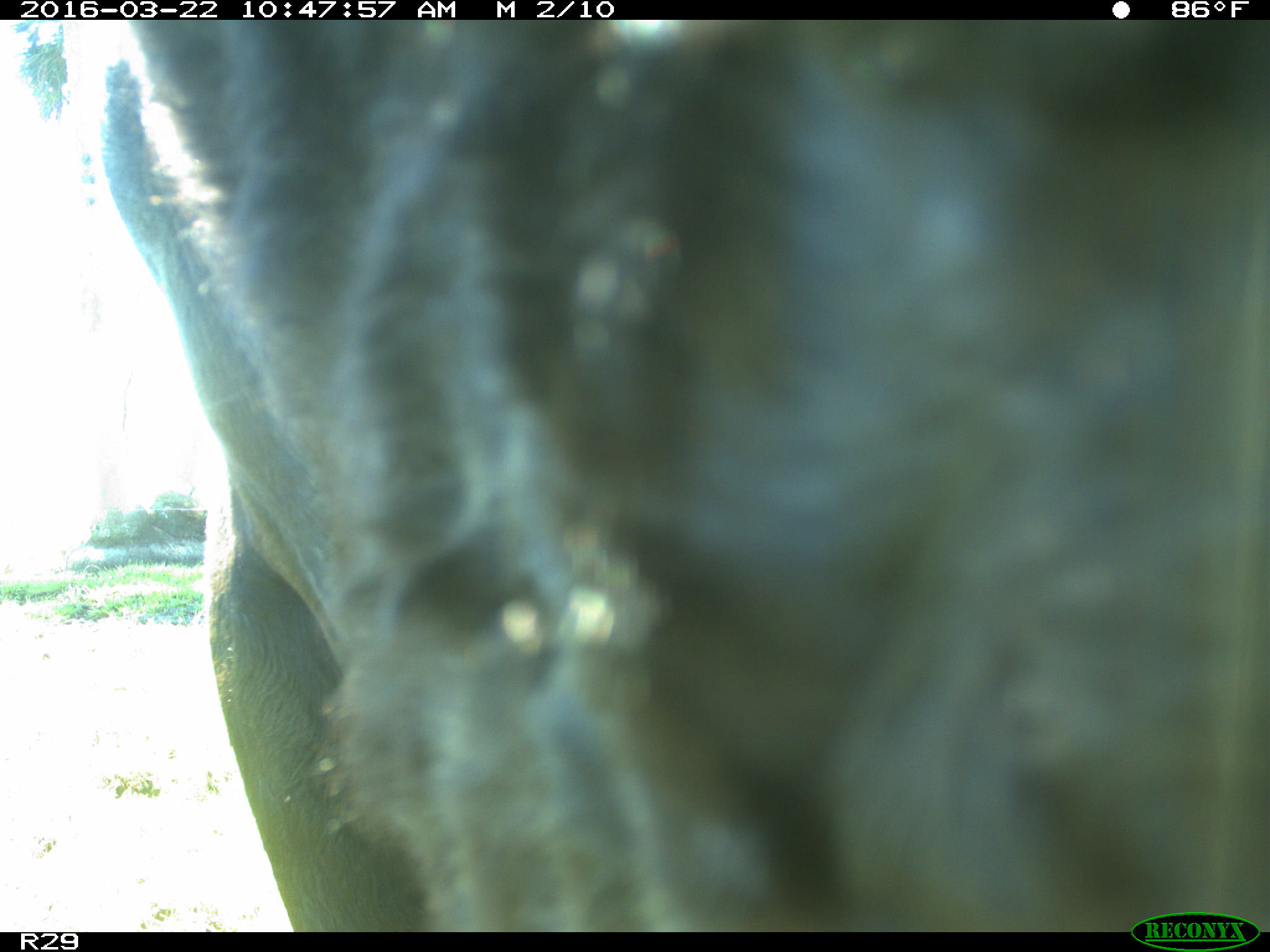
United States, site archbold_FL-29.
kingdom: Animalia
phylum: Chordata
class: Mammalia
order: Artiodactyla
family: Bovidae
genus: Bos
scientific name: Bos taurus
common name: domestic cow